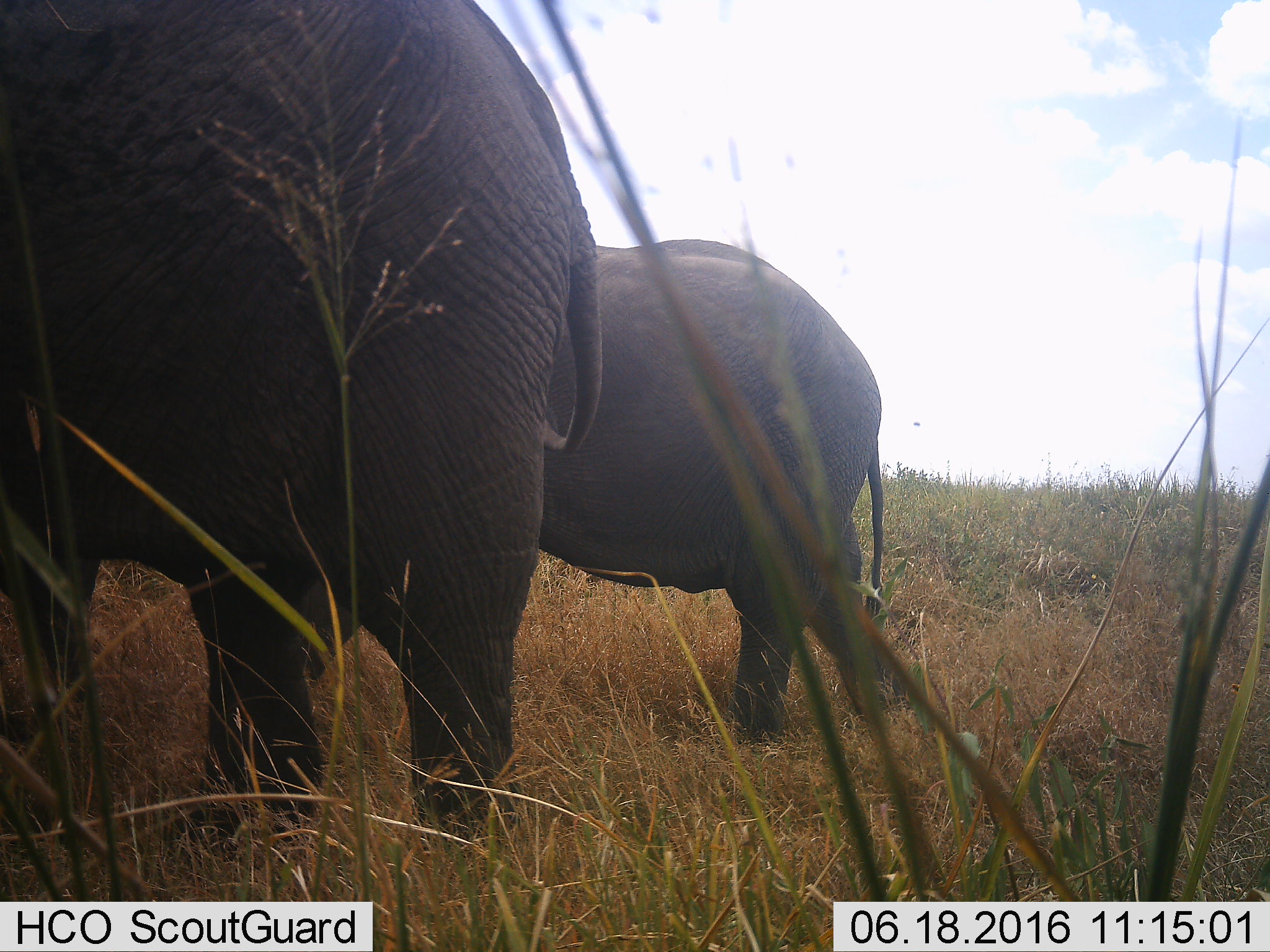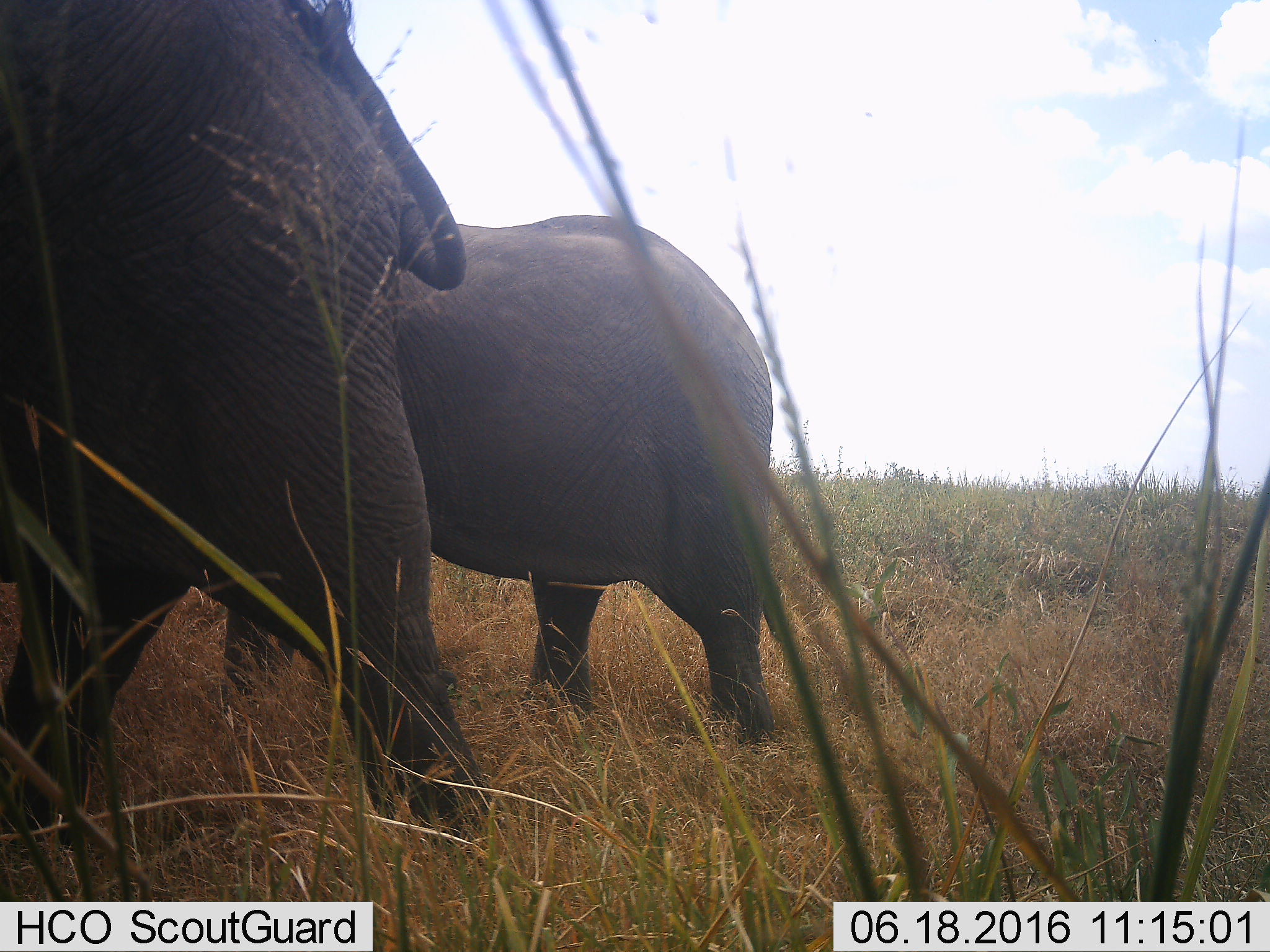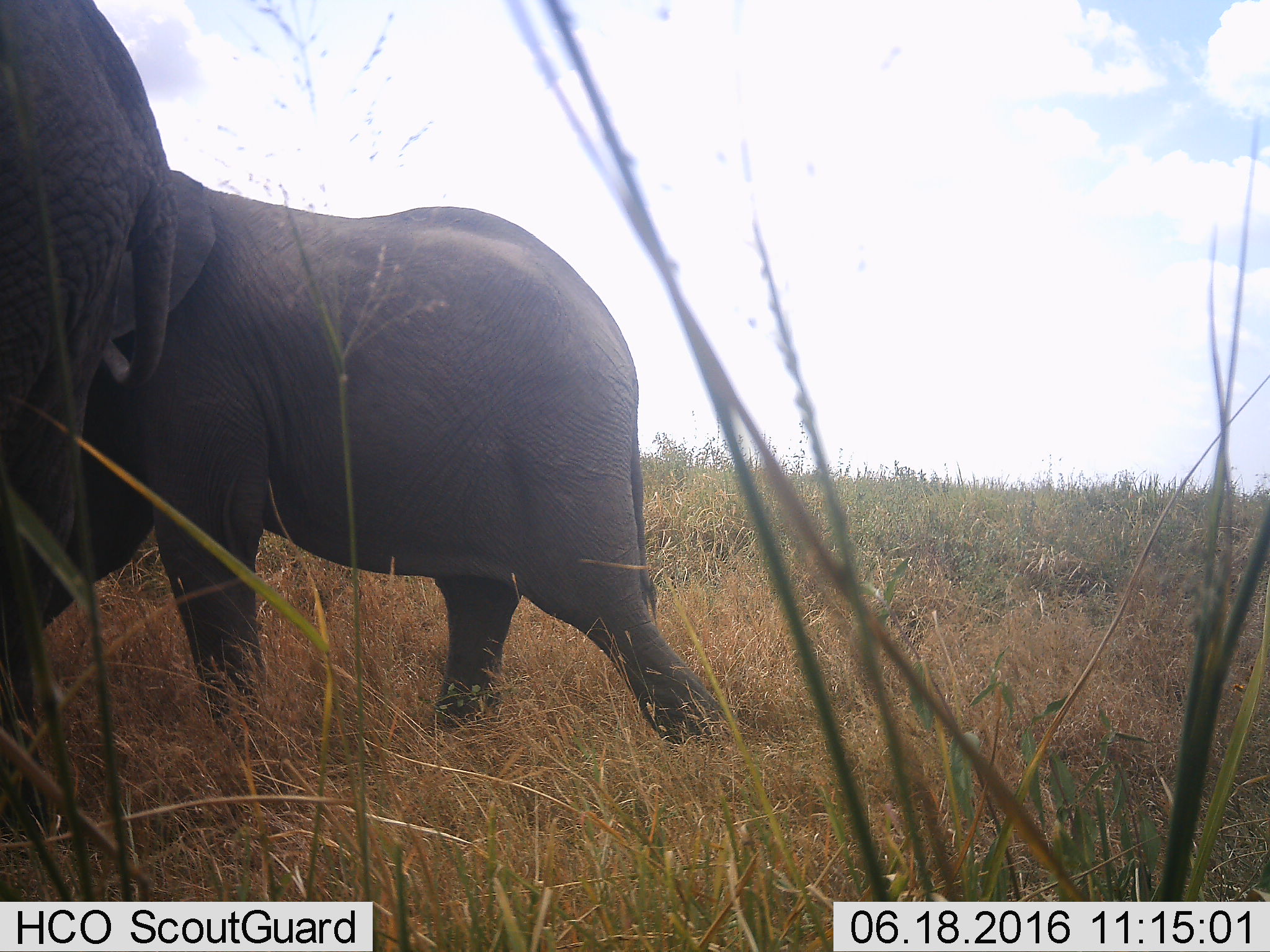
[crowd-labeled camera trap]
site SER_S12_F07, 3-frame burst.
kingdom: Animalia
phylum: Chordata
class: Mammalia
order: Proboscidea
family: Elephantidae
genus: Loxodonta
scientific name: Loxodonta africana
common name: african bush elephant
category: elephant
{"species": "elephant (african bush elephant) (Loxodonta africana)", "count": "2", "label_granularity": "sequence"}